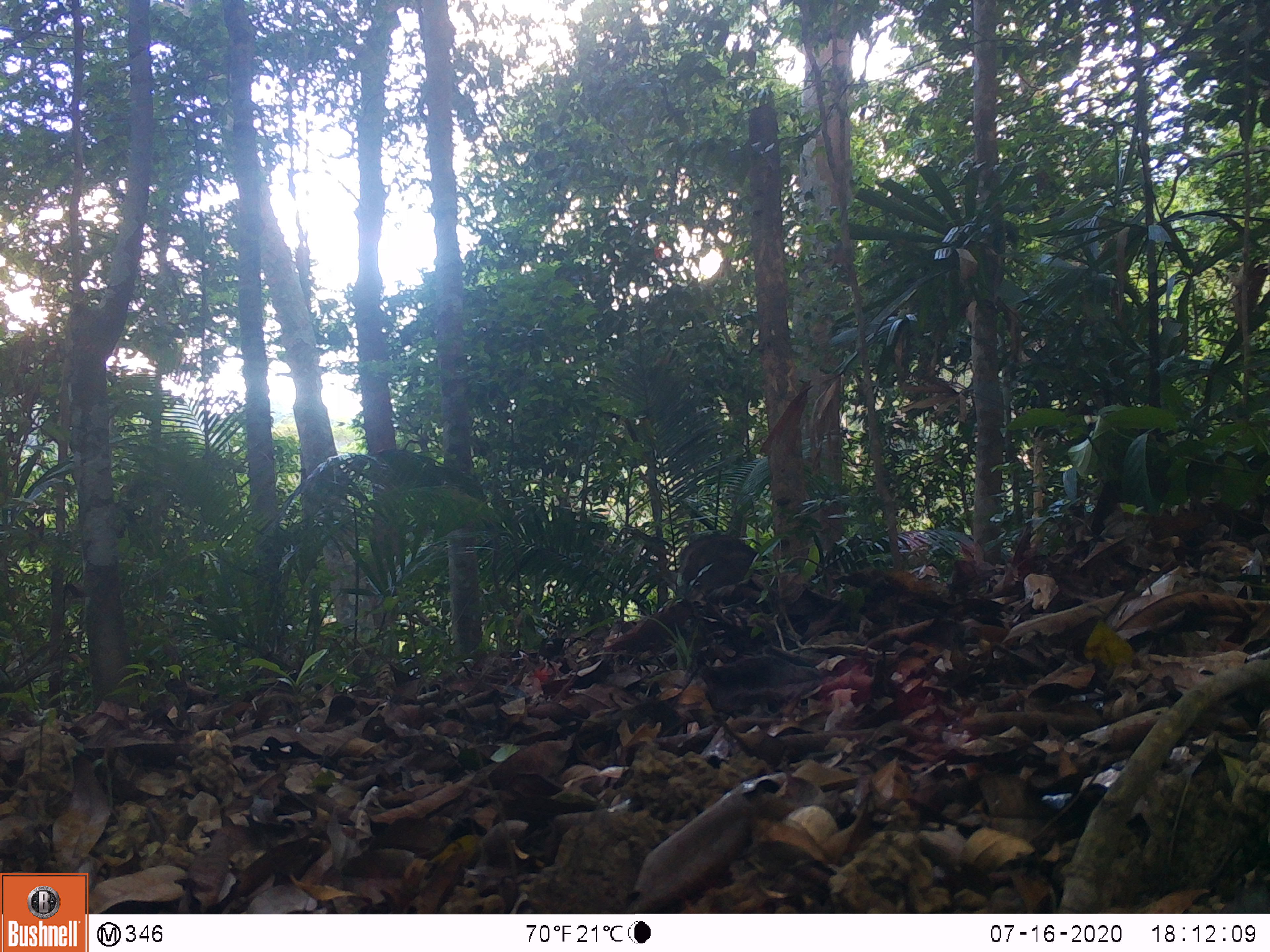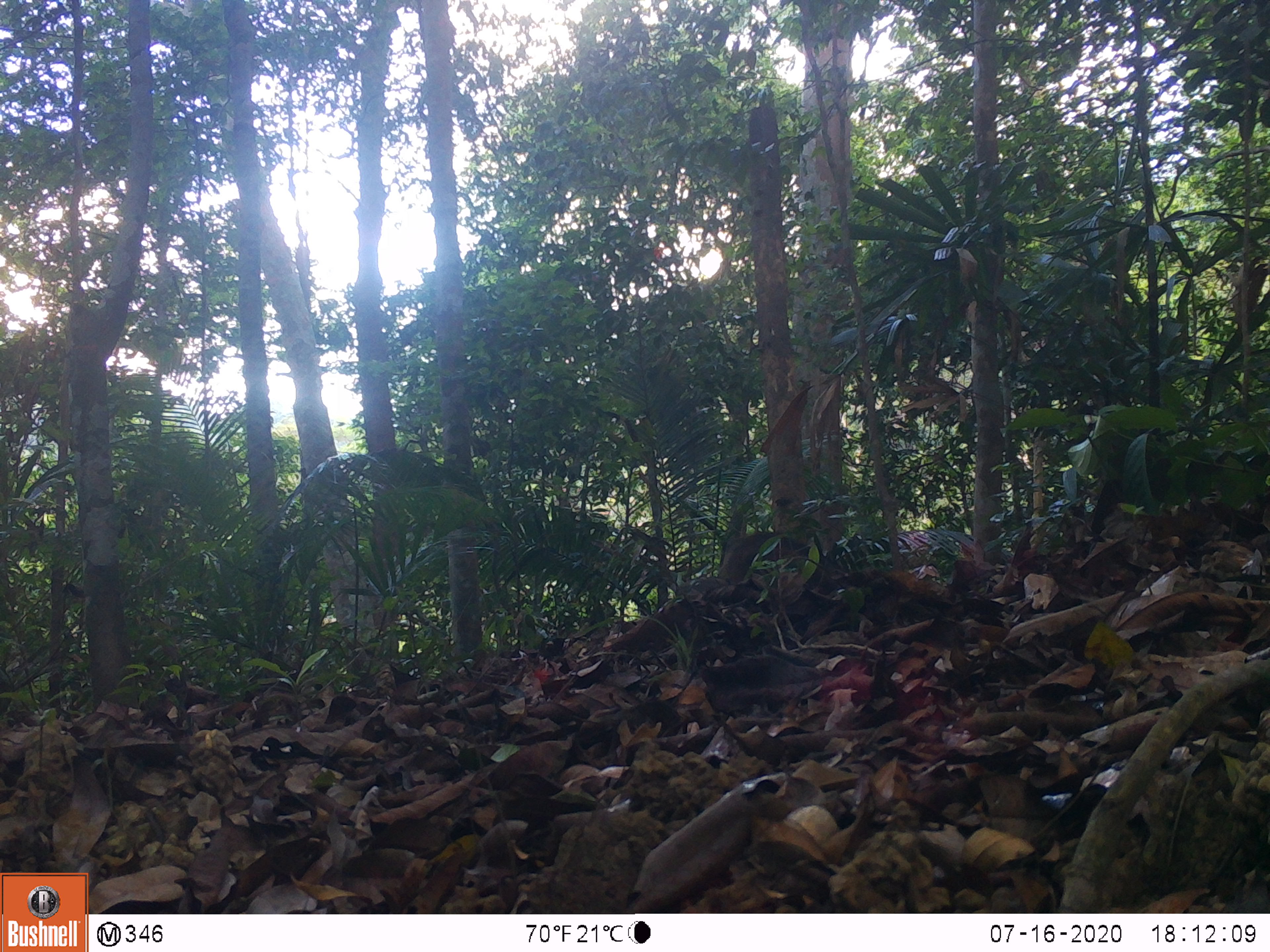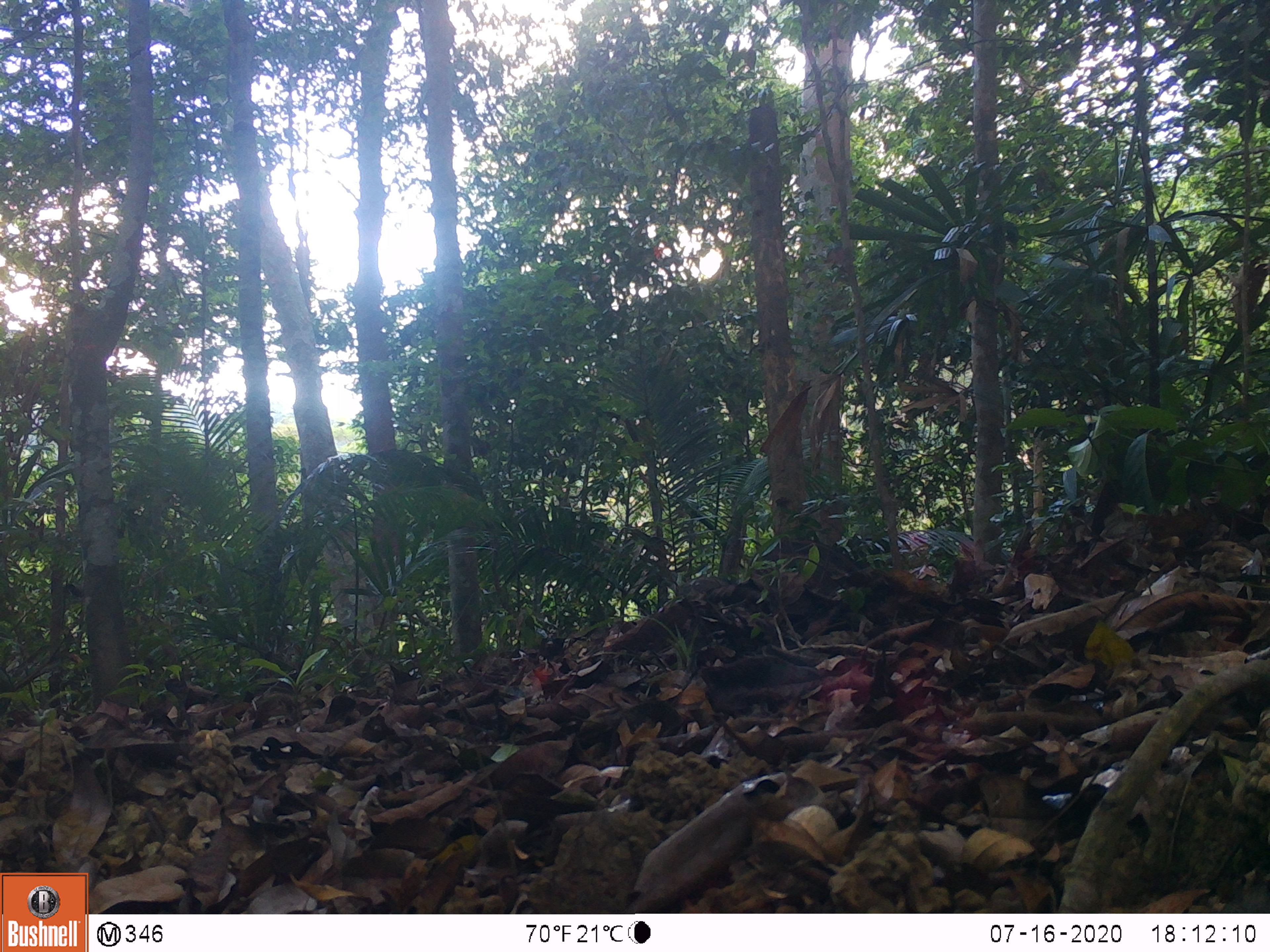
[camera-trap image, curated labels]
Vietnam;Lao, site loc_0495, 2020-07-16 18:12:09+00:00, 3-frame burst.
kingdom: Animalia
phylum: Chordata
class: Mammalia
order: Artiodactyla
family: Suidae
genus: Sus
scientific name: Sus scrofa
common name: eurasian wild pig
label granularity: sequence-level